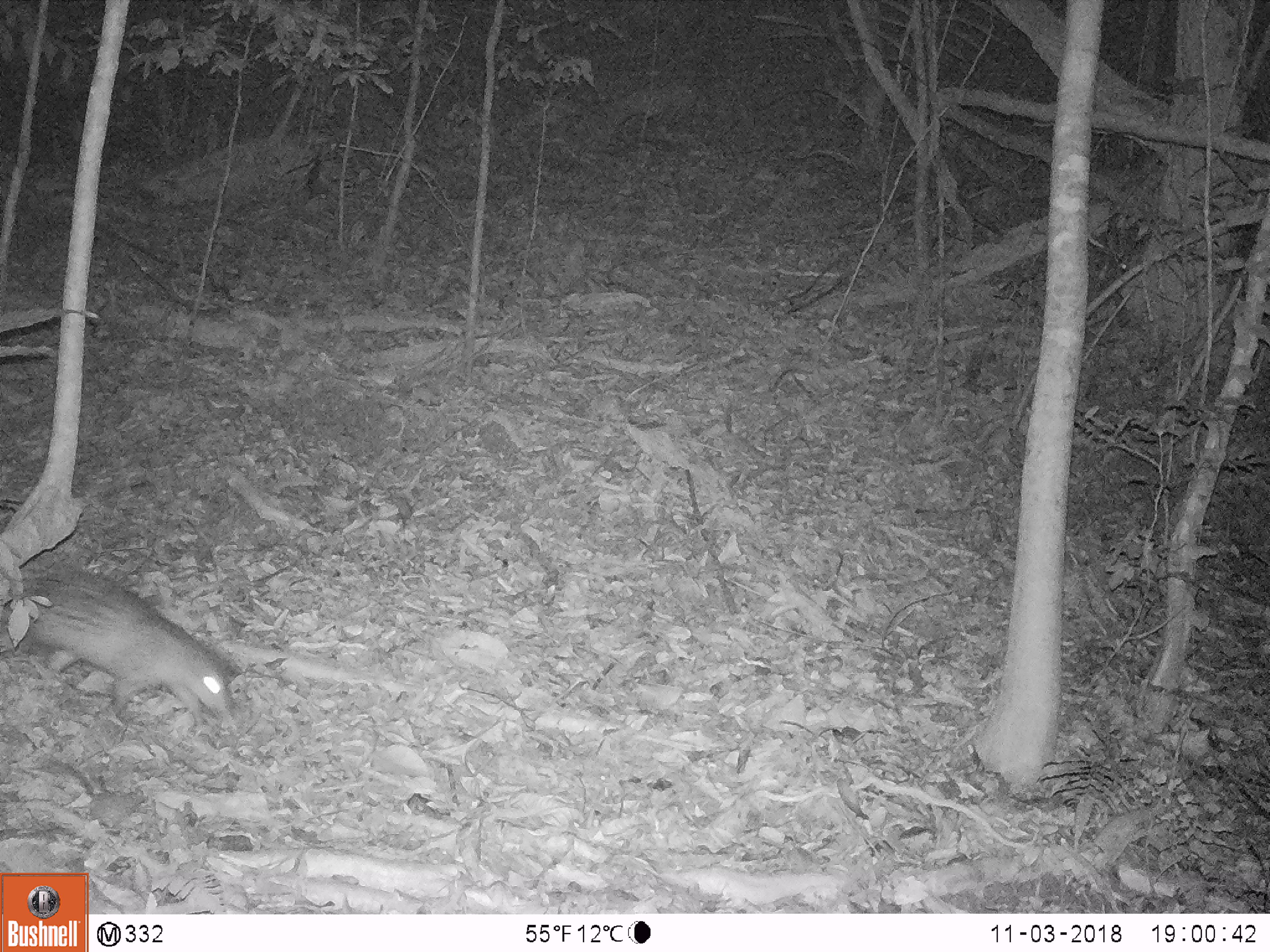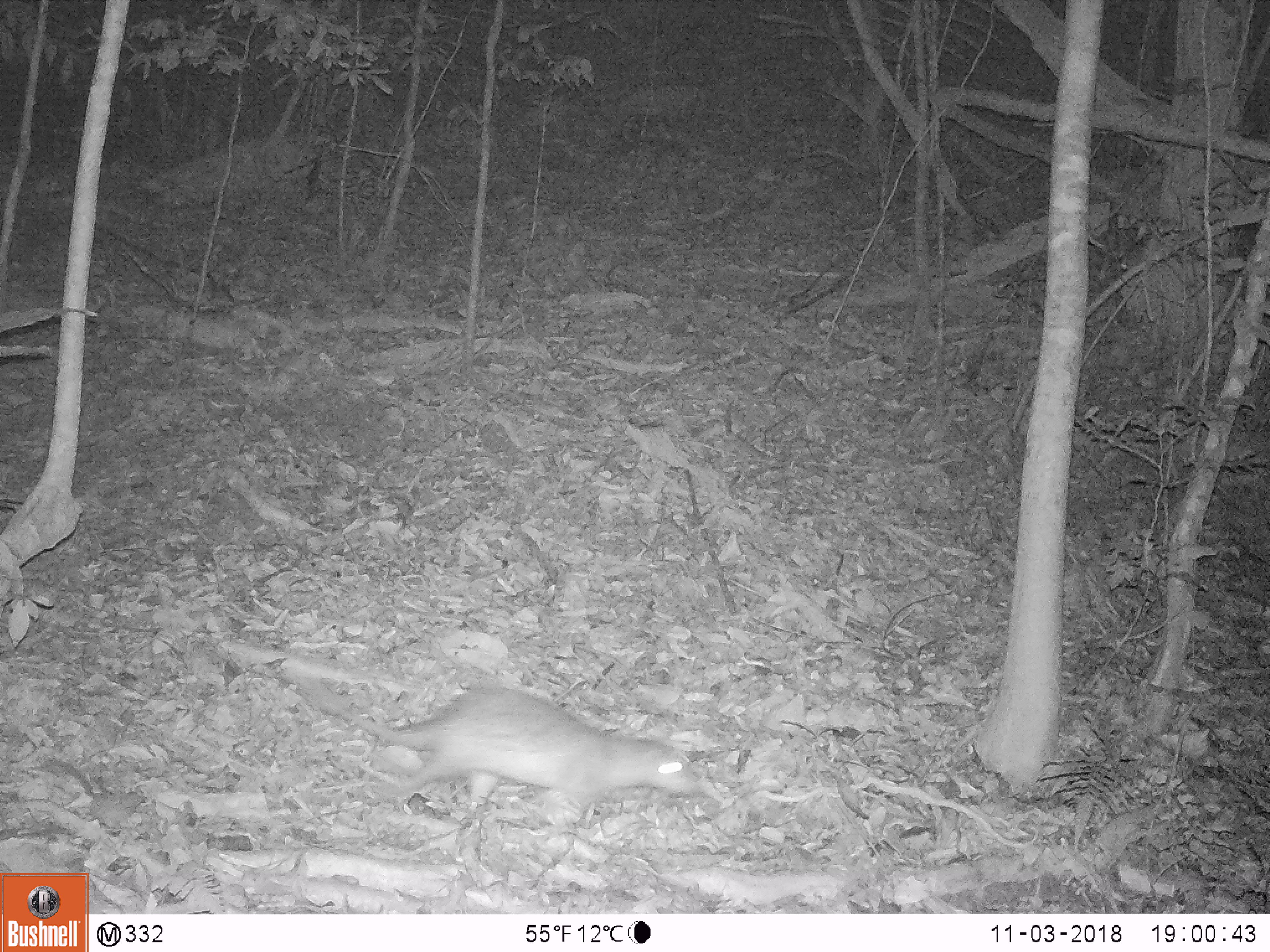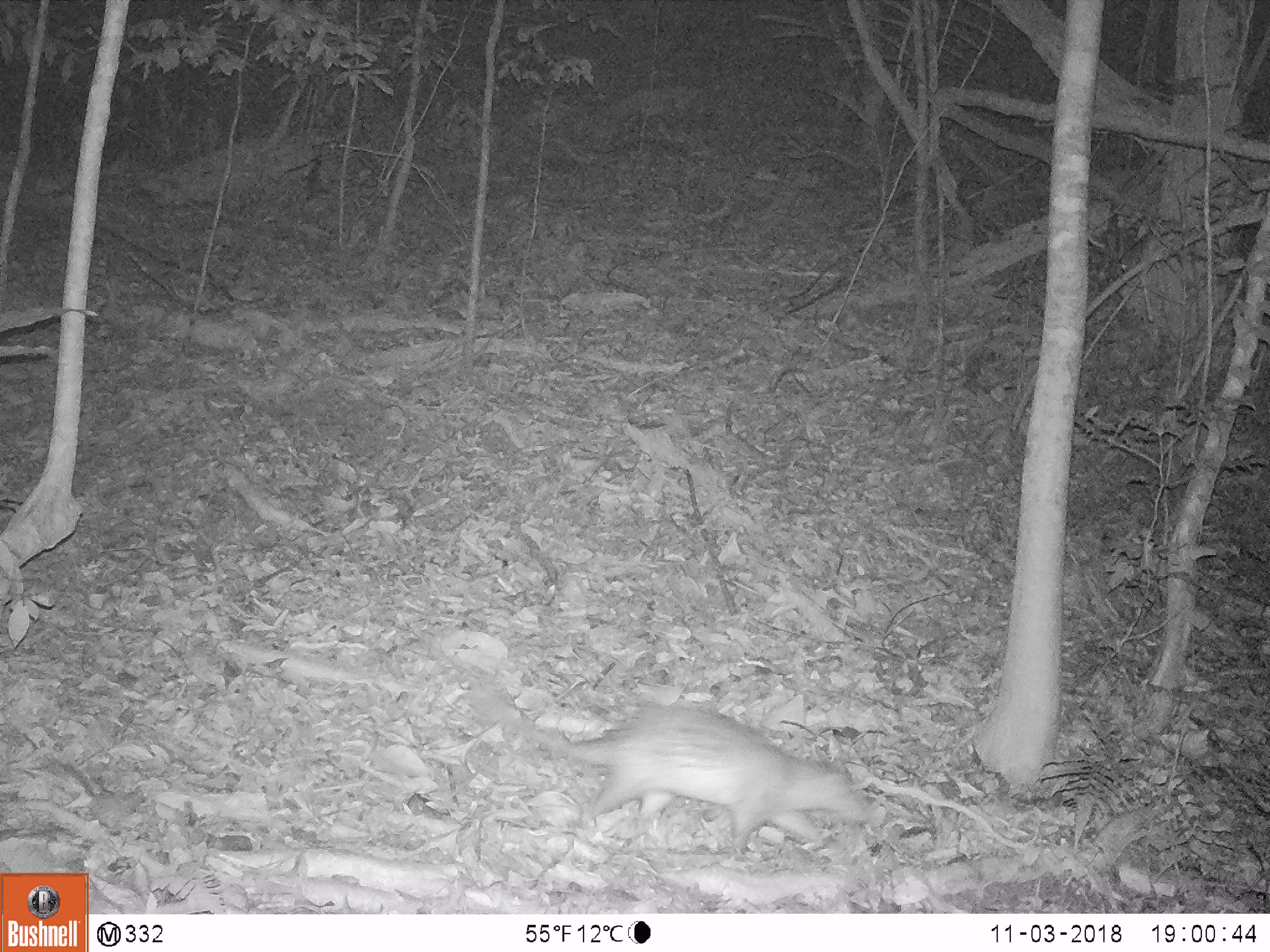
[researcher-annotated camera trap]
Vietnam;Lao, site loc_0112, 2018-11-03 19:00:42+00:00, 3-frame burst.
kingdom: Animalia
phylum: Chordata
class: Mammalia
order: Rodentia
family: Hystricidae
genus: Atherurus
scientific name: Atherurus macrourus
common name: asiatic brush-tailed porcupine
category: asiatic brush tailed porcupine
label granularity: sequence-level